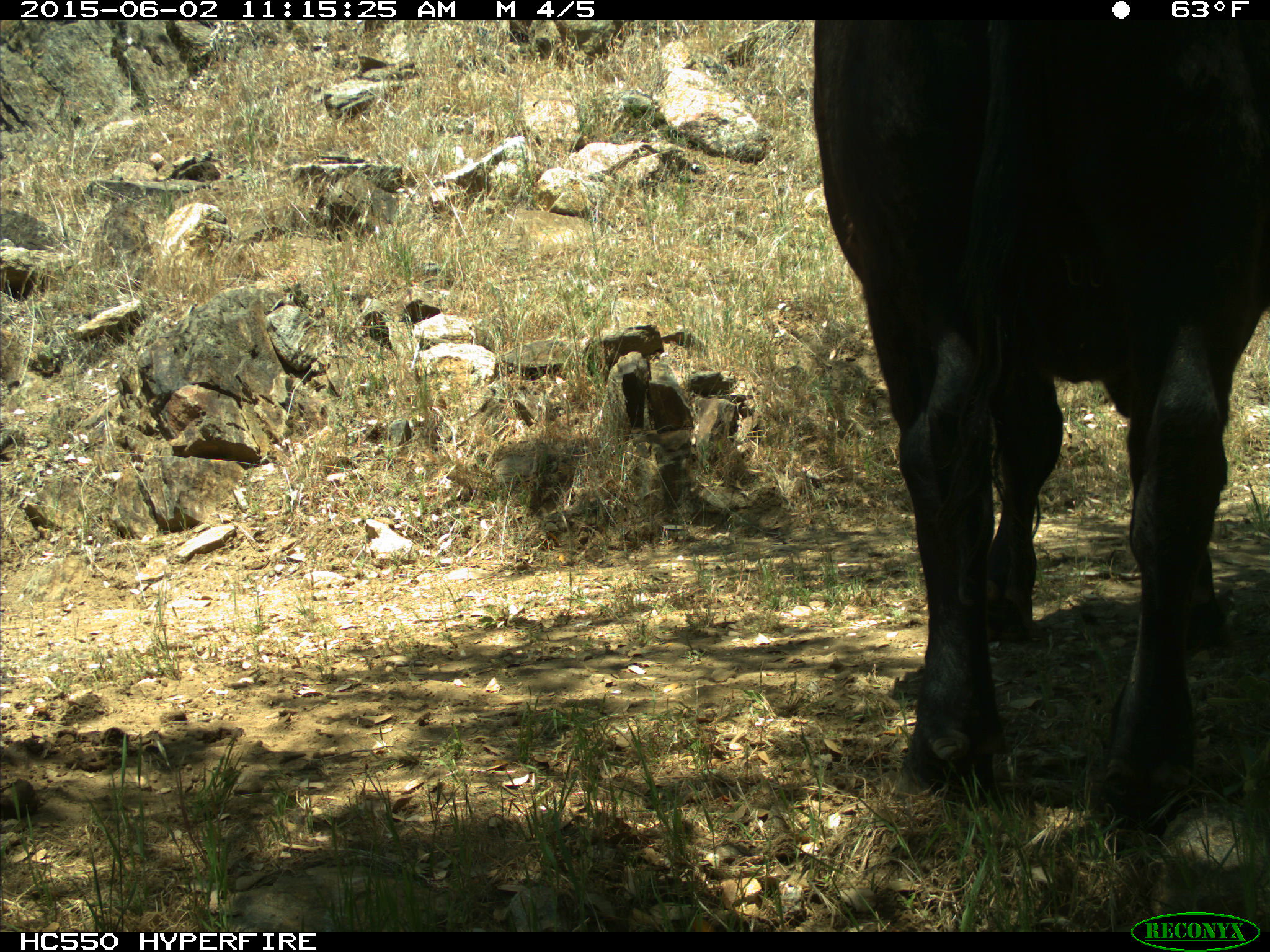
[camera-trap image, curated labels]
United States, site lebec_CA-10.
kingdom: Animalia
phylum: Chordata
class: Mammalia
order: Artiodactyla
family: Bovidae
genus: Bos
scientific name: Bos taurus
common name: domestic cow